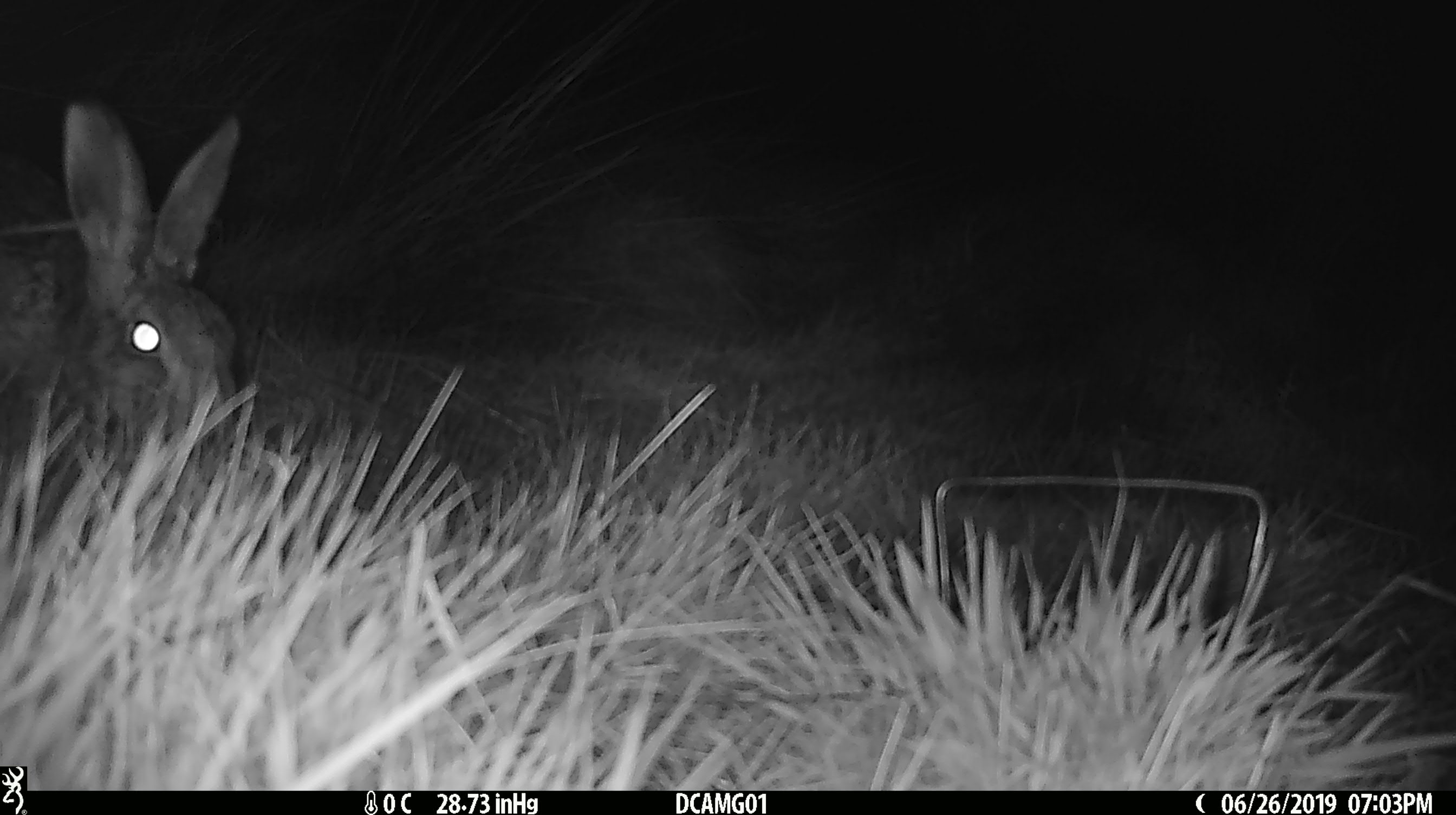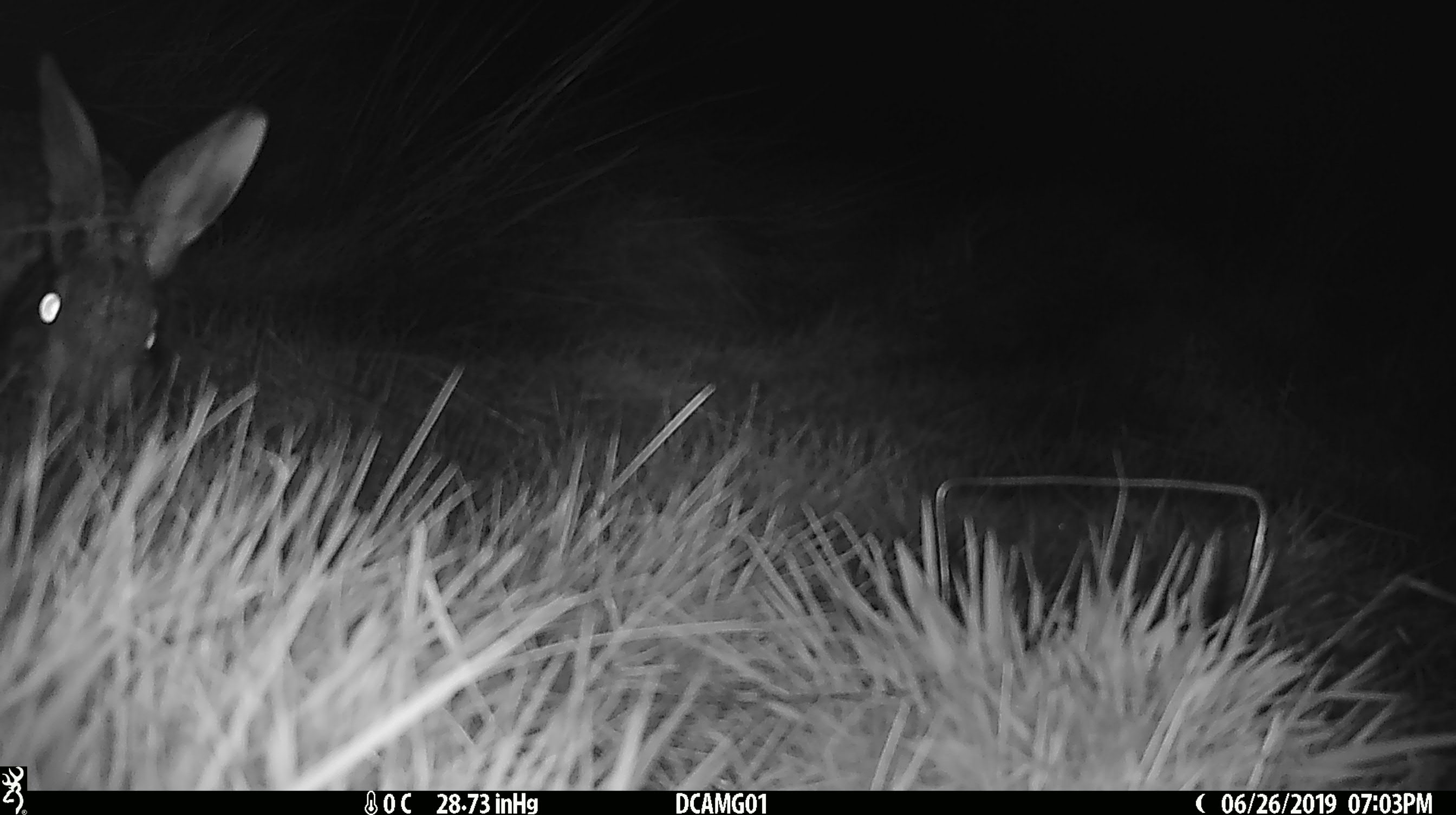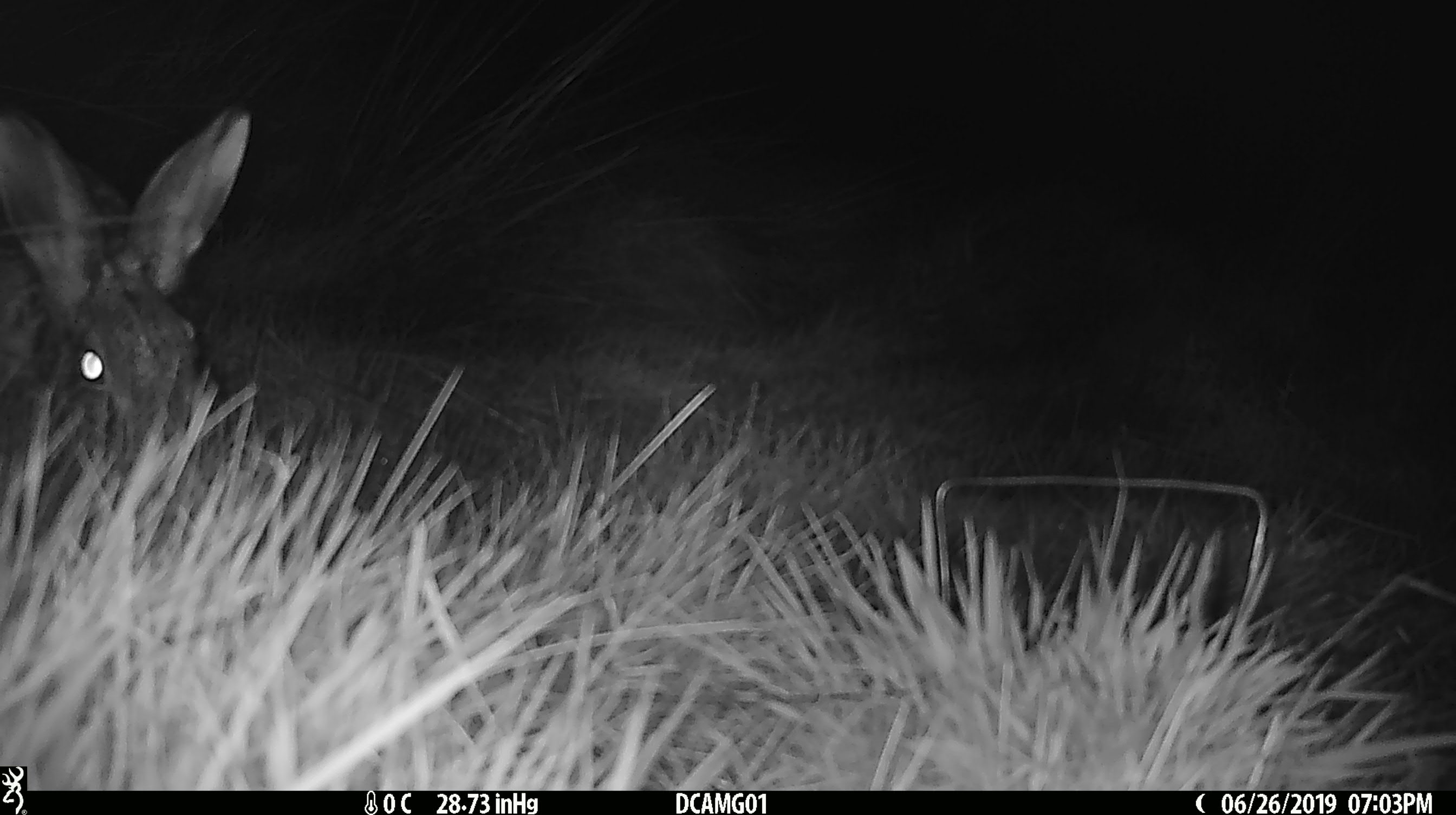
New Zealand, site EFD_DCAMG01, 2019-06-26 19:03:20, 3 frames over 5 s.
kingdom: Animalia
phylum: Chordata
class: Mammalia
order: Lagomorpha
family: Leporidae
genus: Lepus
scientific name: Lepus europaeus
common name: brown hare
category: hare